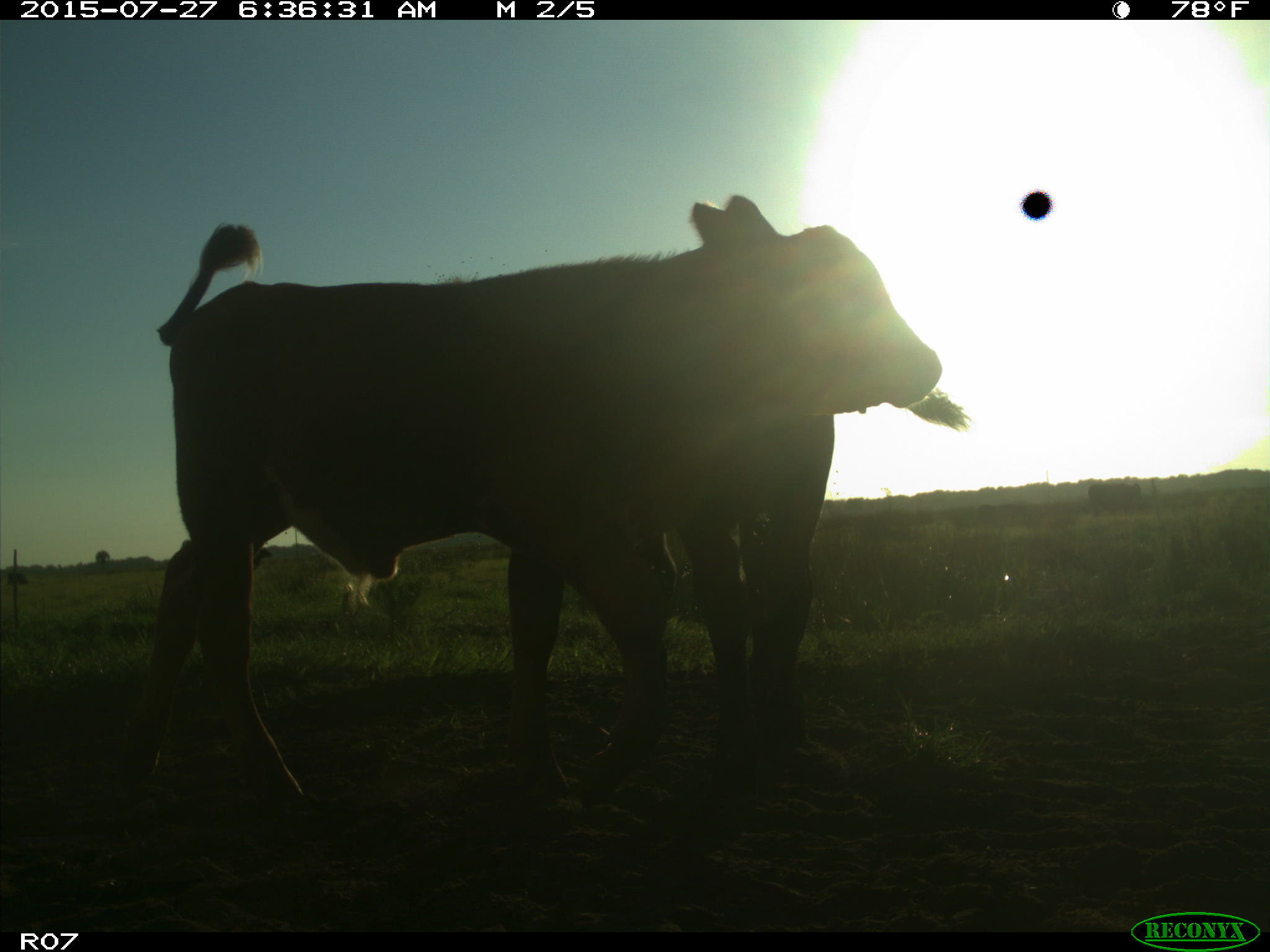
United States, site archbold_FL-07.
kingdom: Animalia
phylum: Chordata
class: Mammalia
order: Artiodactyla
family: Bovidae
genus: Bos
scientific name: Bos taurus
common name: domestic cow